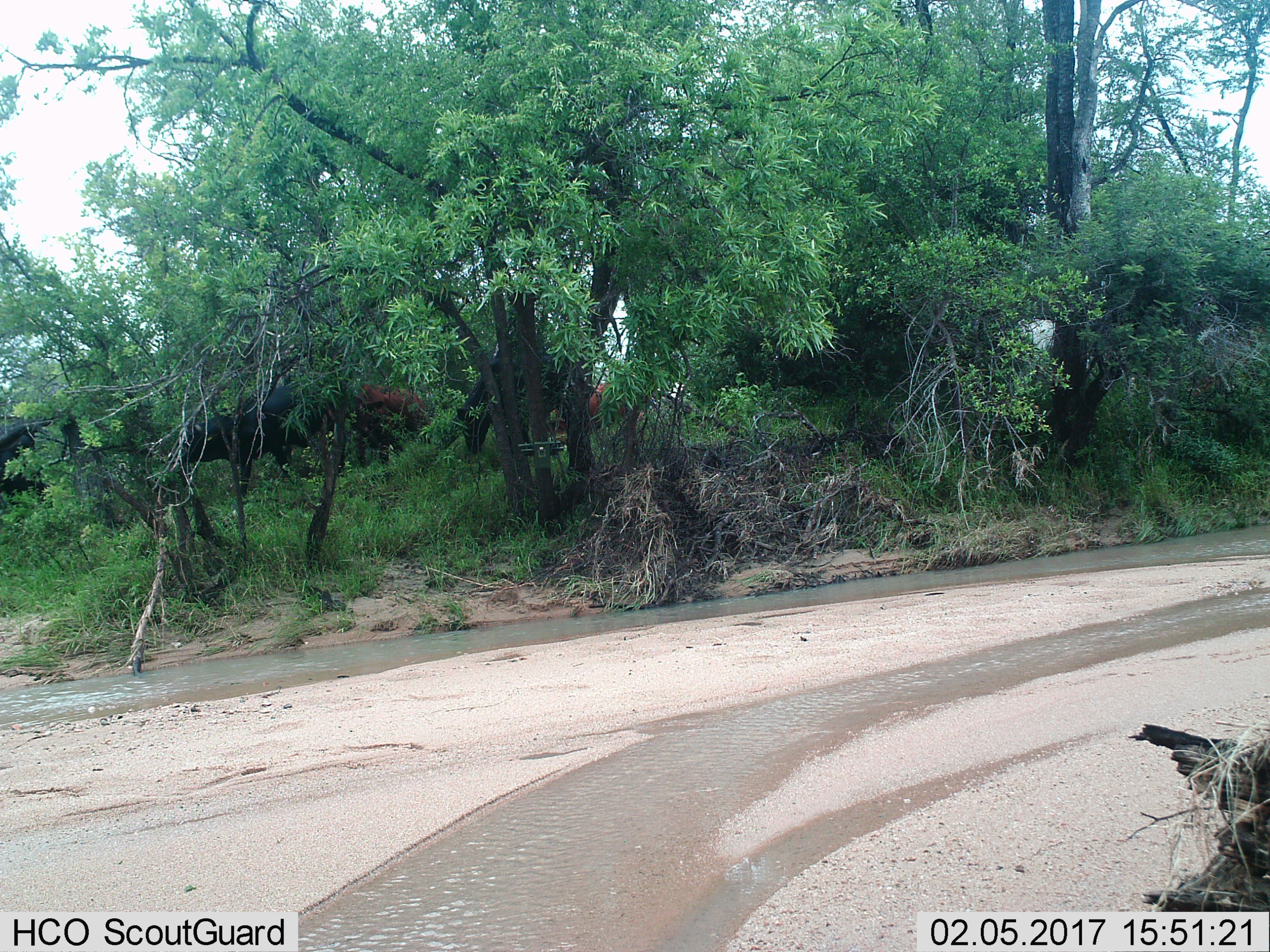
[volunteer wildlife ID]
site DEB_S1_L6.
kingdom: Animalia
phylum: Chordata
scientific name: Vertebrata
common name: domestic animal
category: domesticanimal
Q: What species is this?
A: Domesticanimal (domestic animal) (Vertebrata).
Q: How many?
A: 5.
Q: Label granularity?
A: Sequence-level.